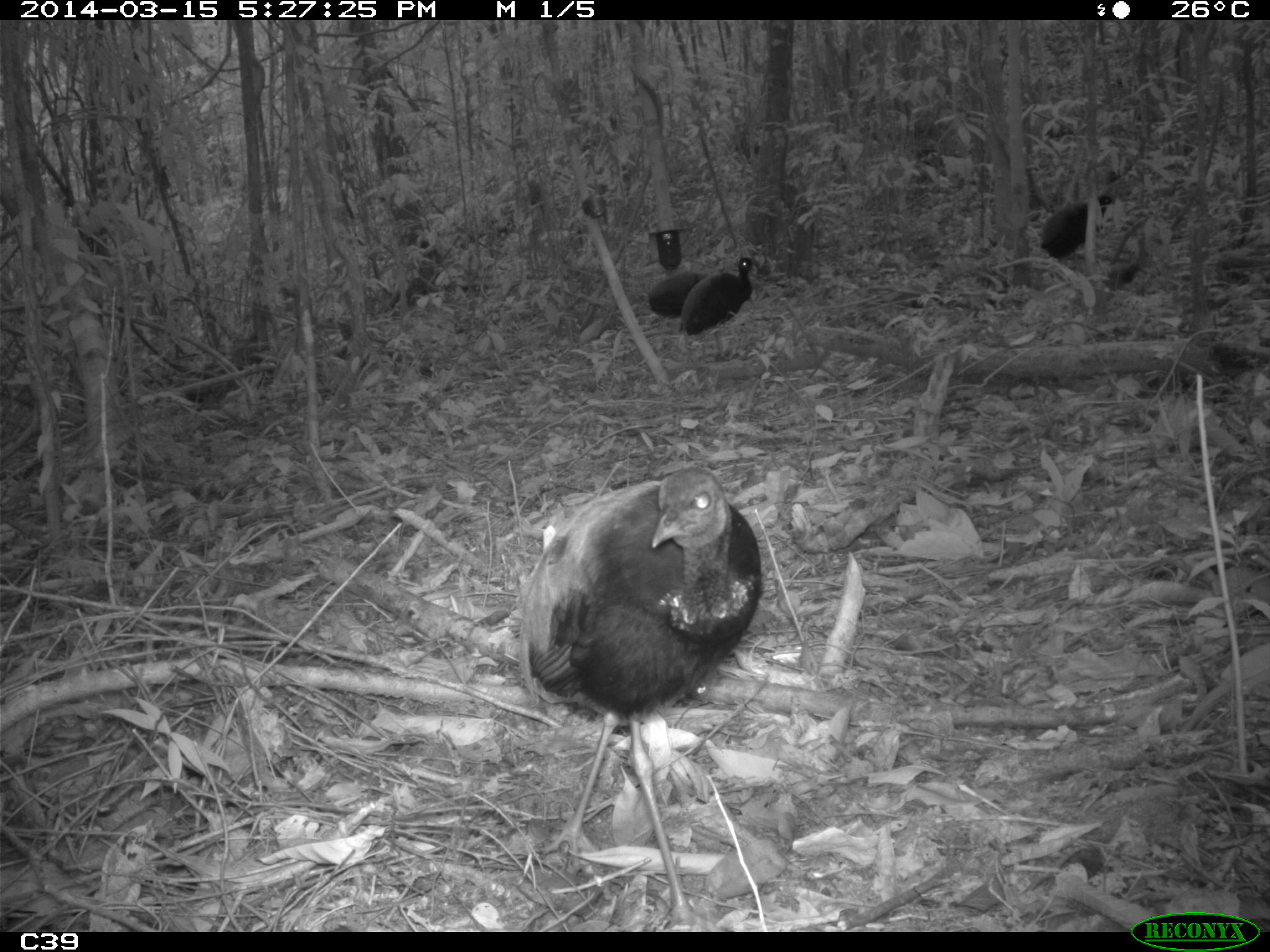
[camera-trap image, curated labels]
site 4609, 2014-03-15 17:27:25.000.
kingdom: Animalia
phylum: Chordata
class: Aves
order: Gruiformes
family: Psophiidae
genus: Psophia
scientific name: Psophia crepitans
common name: gray-winged trumpeter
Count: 8.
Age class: adult.